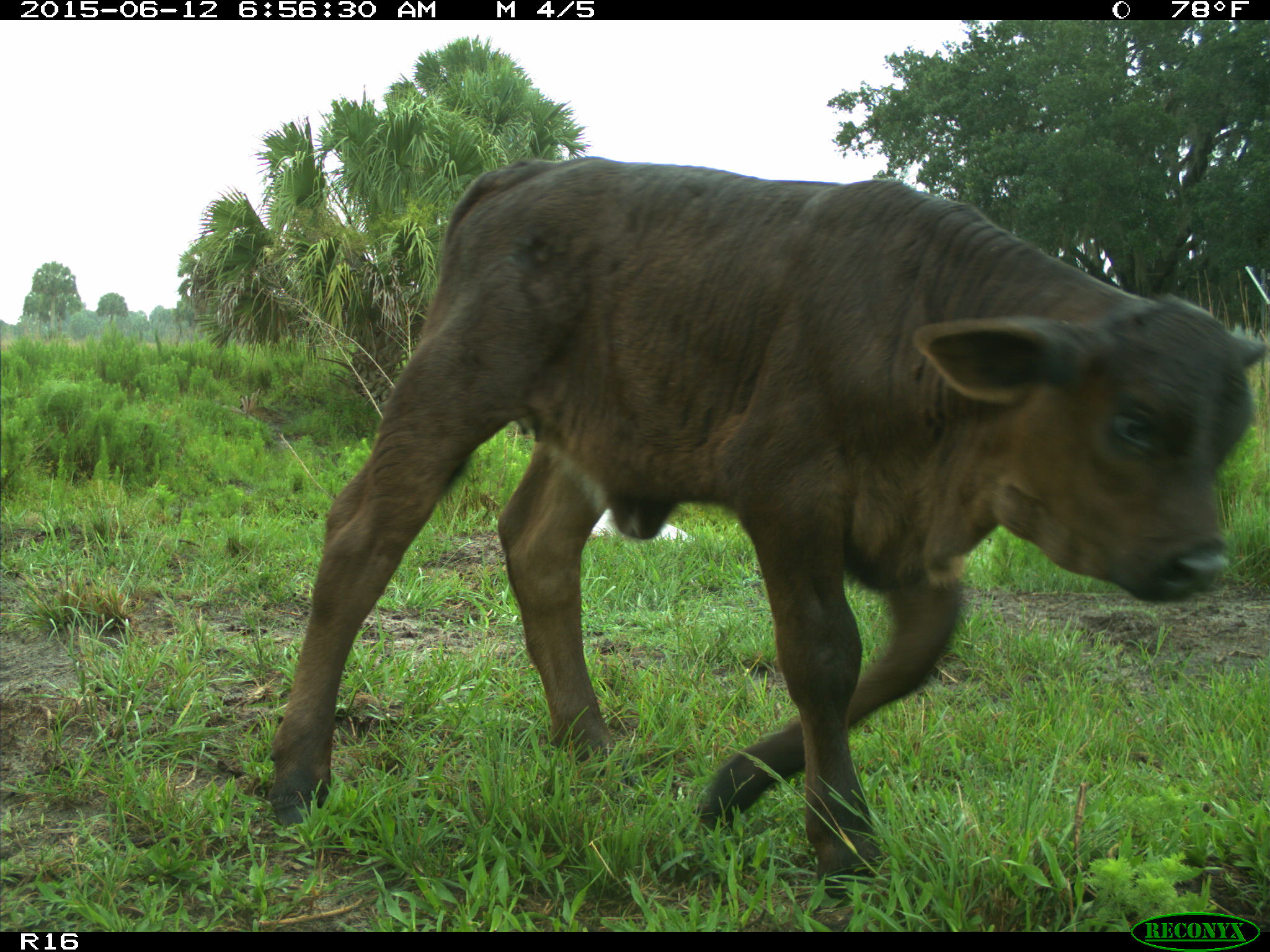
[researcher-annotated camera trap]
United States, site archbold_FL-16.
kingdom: Animalia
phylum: Chordata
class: Mammalia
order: Artiodactyla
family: Bovidae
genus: Bos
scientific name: Bos taurus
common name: domestic cow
Bos taurus (domestic cow).